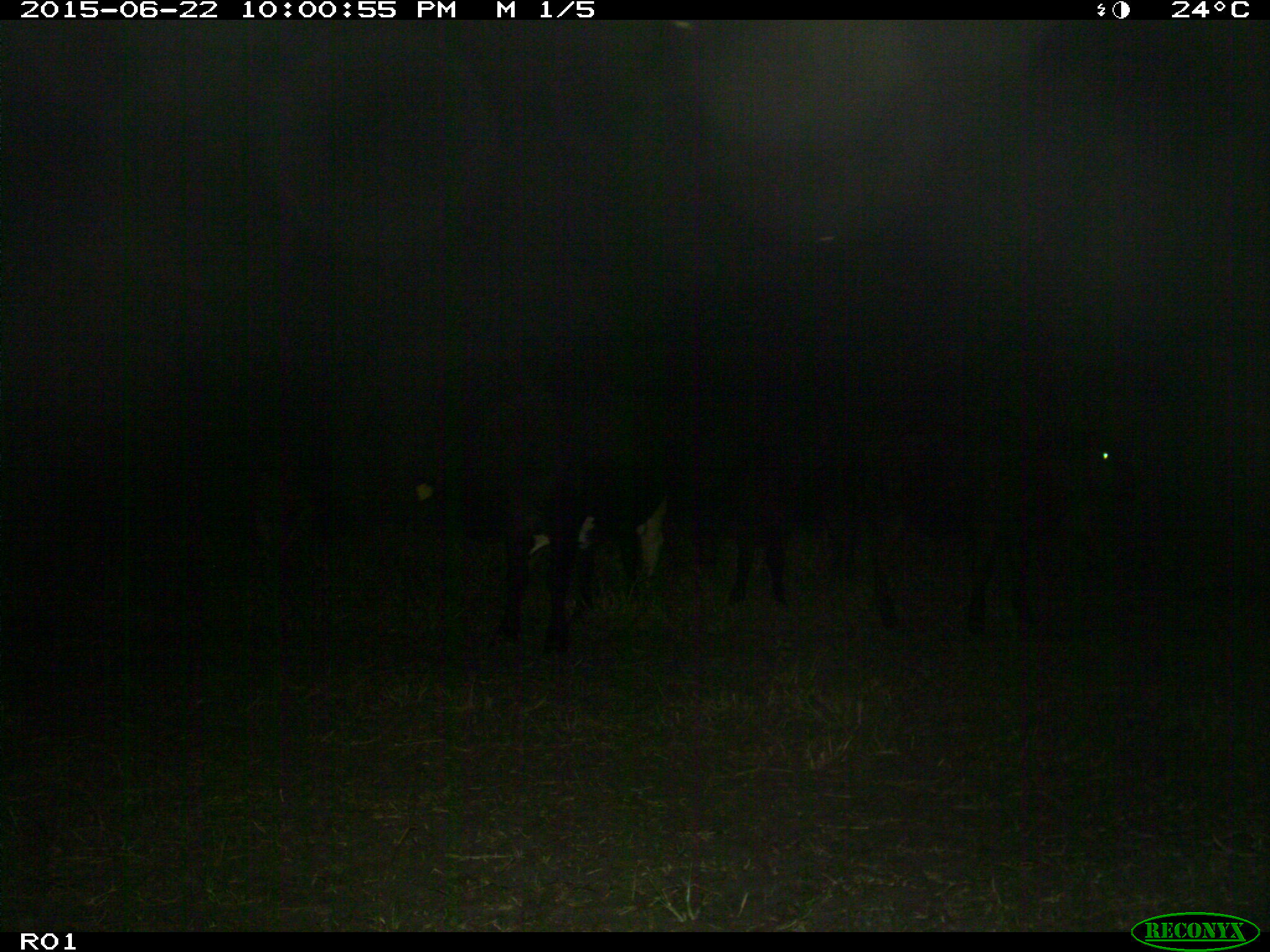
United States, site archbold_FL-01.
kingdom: Animalia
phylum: Chordata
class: Mammalia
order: Artiodactyla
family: Bovidae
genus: Bos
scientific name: Bos taurus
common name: domestic cow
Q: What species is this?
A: Bos taurus (domestic cow).